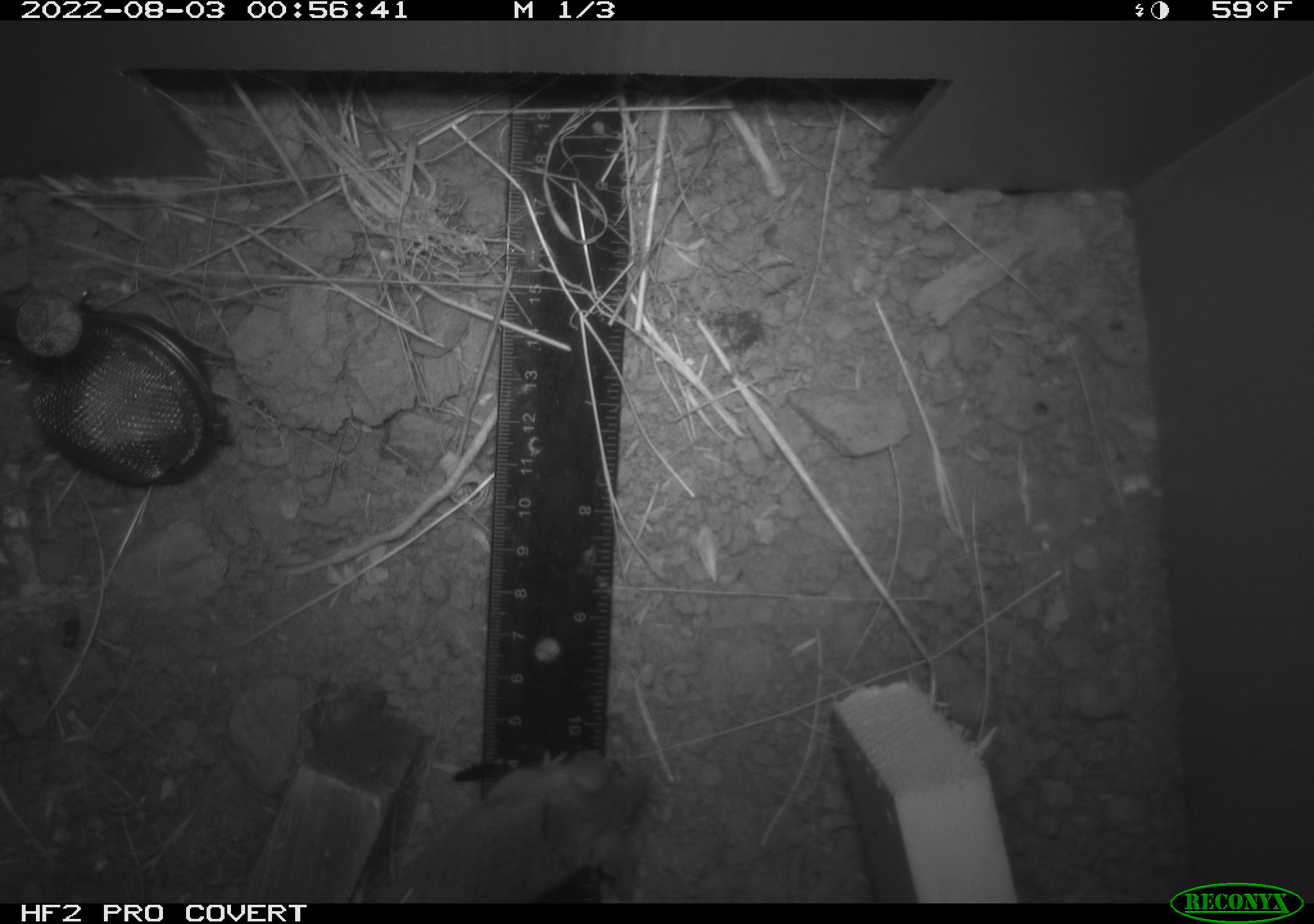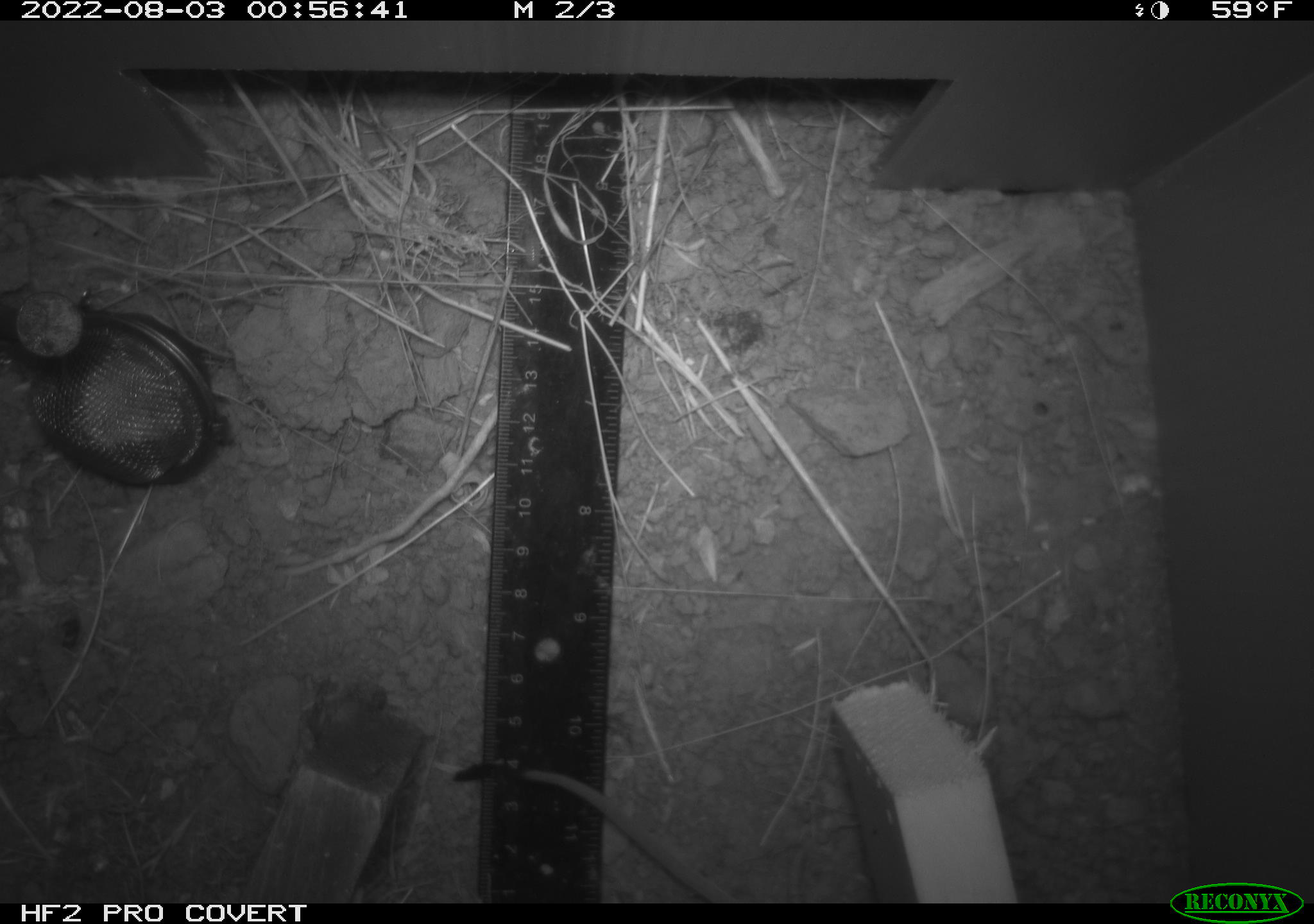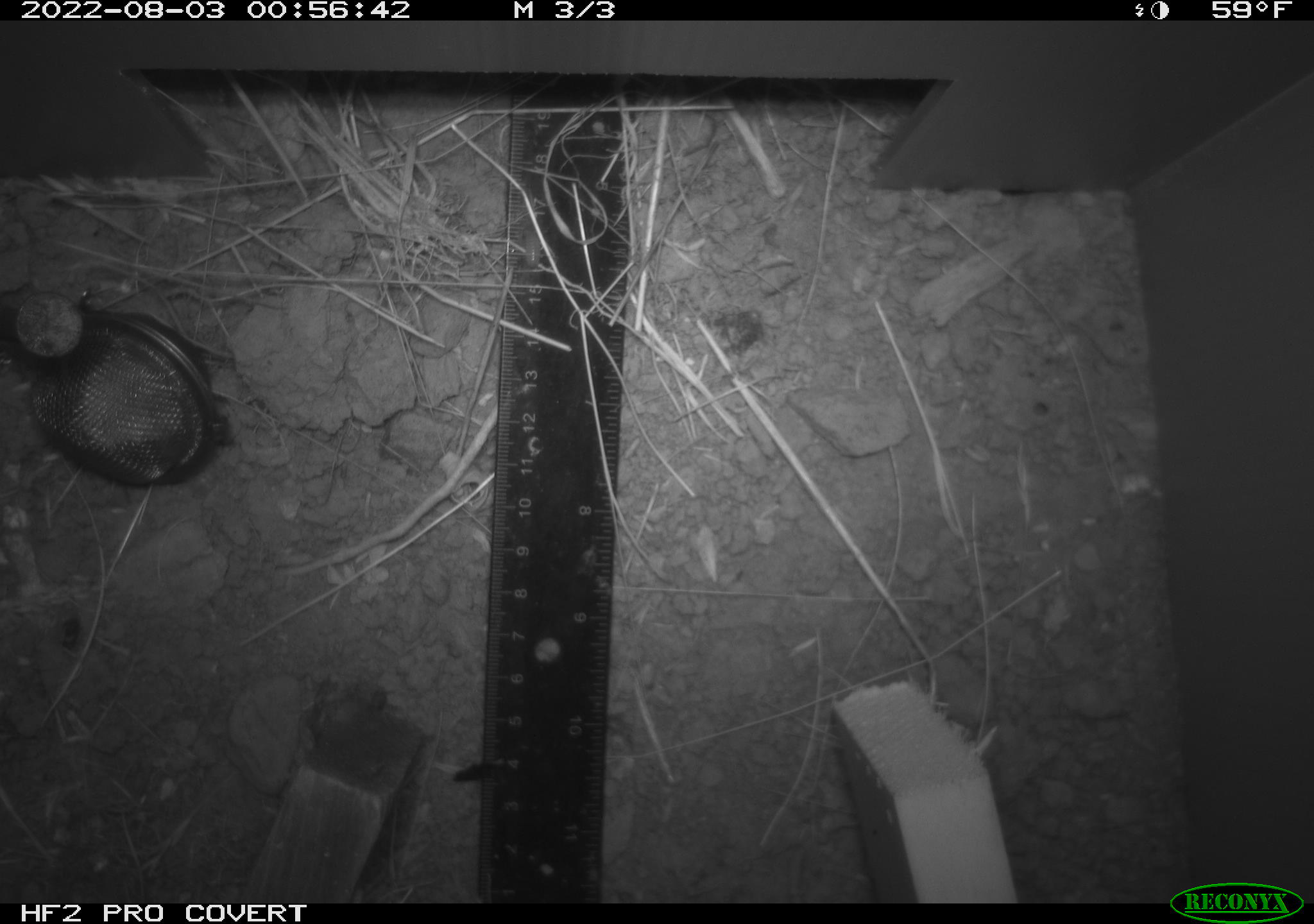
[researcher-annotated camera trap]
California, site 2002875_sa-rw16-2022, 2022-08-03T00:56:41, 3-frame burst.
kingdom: Animalia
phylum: Chordata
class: Mammalia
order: Rodentia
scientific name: Rodentia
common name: mouse species